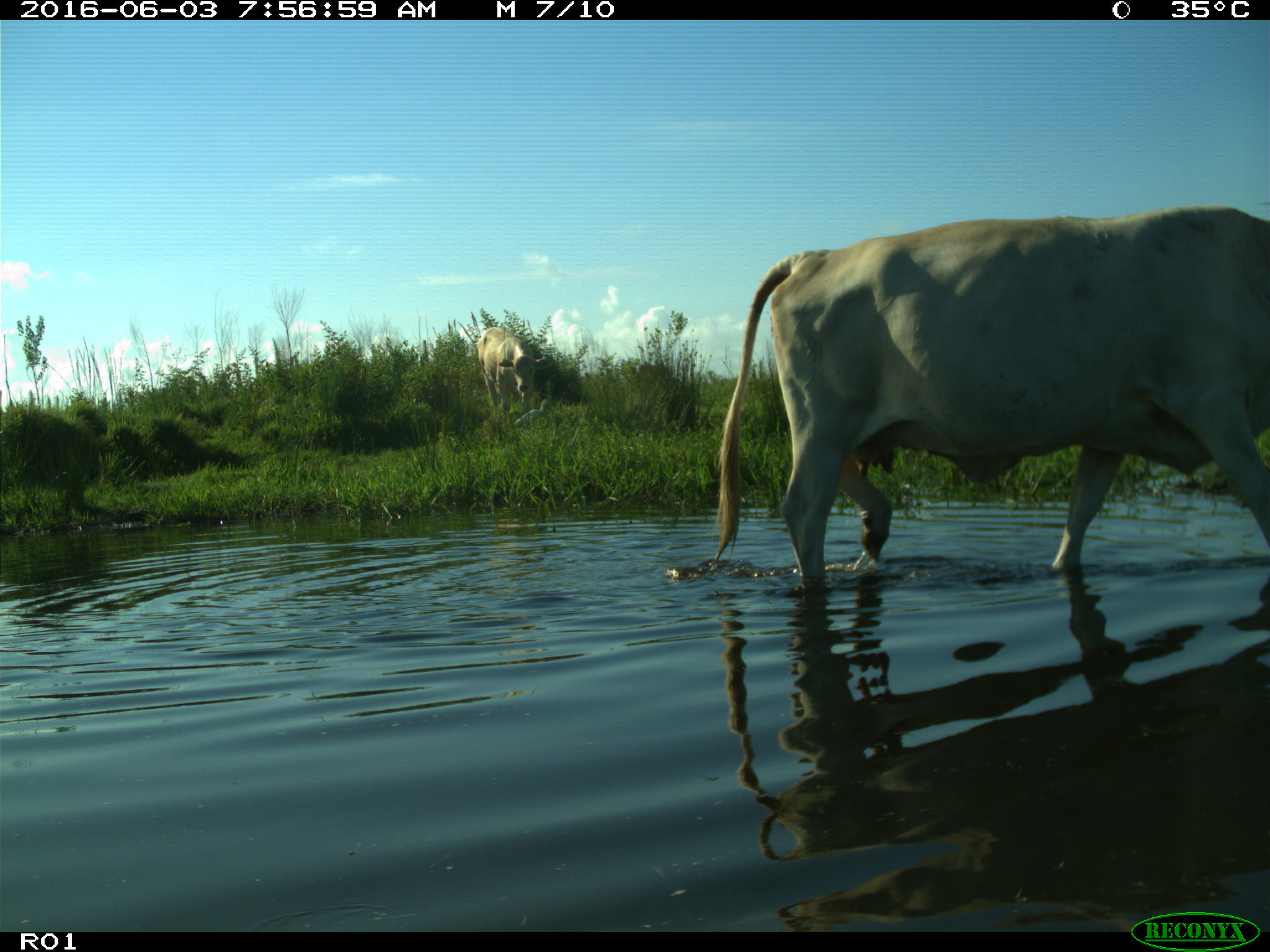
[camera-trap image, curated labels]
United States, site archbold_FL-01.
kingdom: Animalia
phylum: Chordata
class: Mammalia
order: Artiodactyla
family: Bovidae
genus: Bos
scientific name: Bos taurus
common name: domestic cow